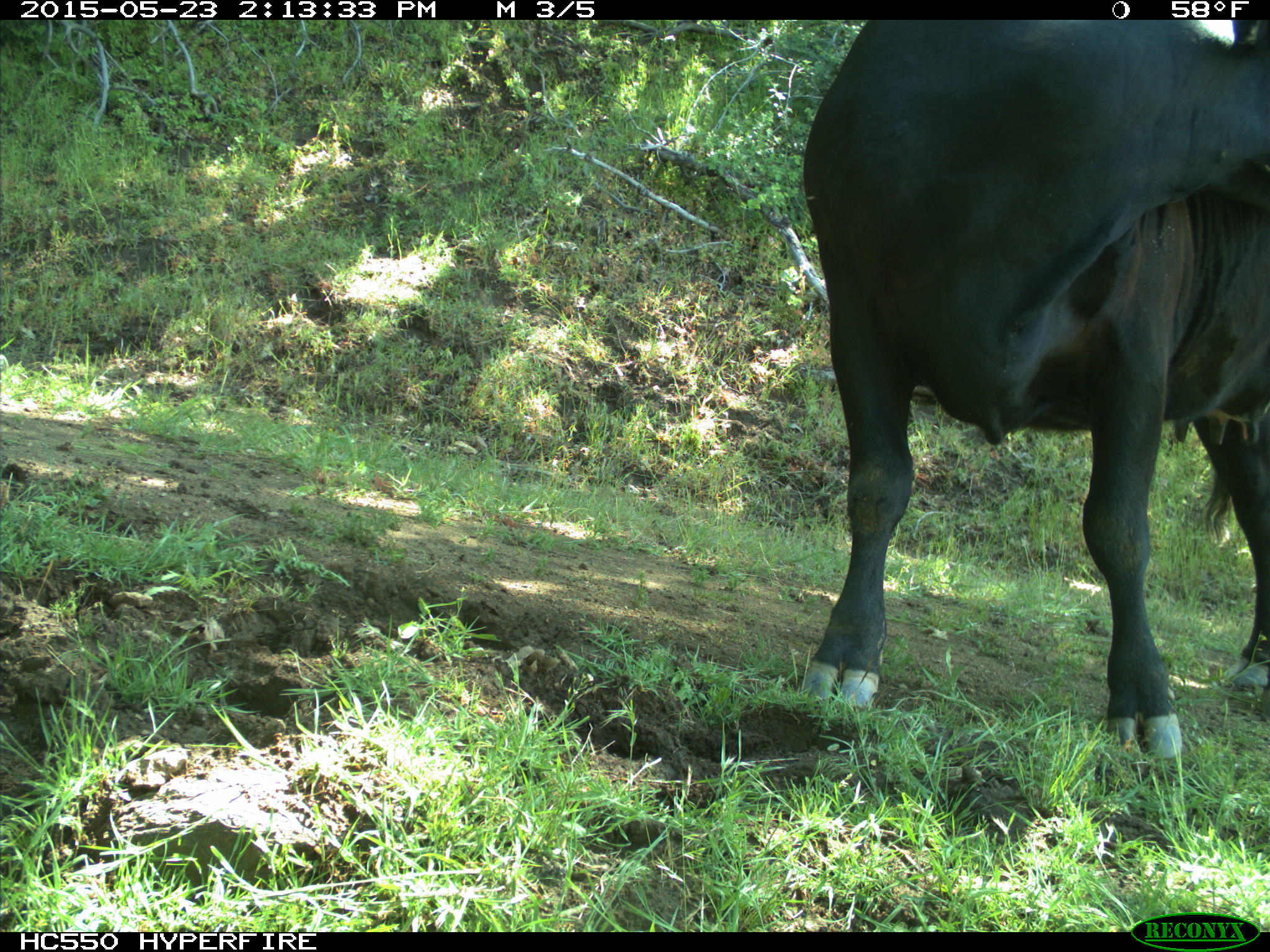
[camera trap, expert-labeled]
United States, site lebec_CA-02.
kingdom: Animalia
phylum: Chordata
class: Mammalia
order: Artiodactyla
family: Bovidae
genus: Bos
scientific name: Bos taurus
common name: domestic cow